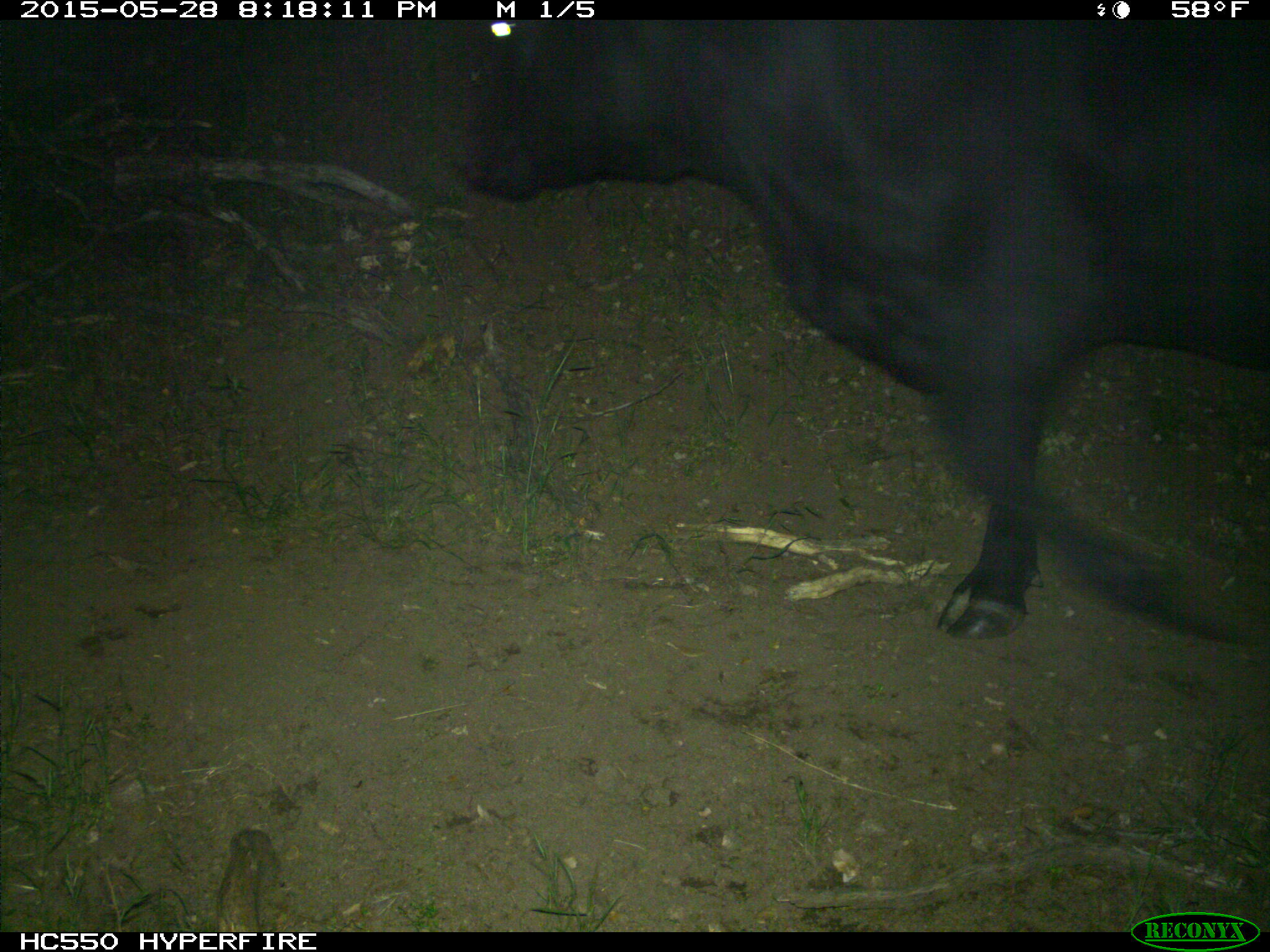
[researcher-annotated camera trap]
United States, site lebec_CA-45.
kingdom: Animalia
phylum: Chordata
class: Mammalia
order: Artiodactyla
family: Bovidae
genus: Bos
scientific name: Bos taurus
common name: domestic cow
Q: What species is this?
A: Bos taurus (domestic cow).